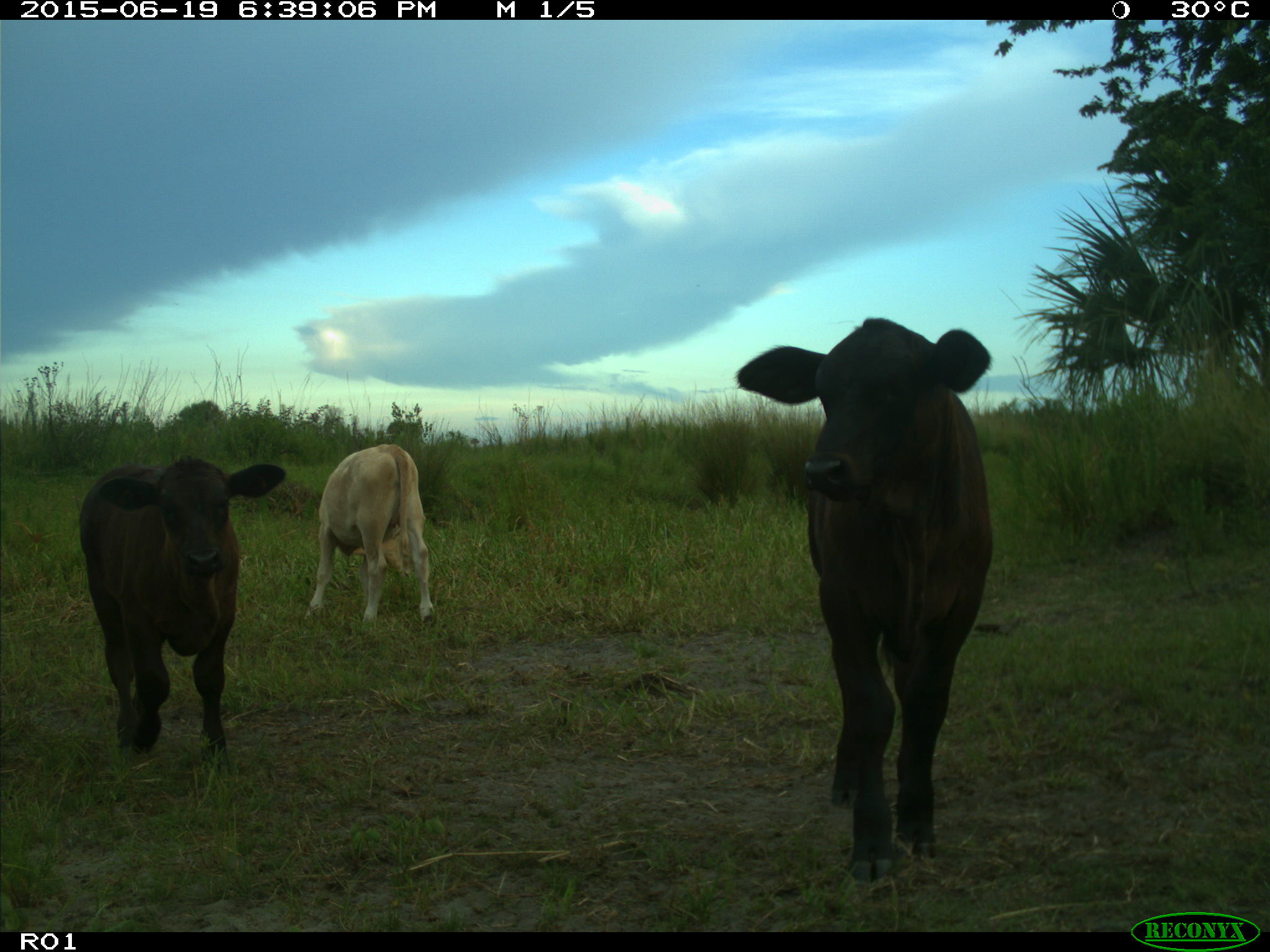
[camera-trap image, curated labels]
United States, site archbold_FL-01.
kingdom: Animalia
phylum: Chordata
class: Mammalia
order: Artiodactyla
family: Bovidae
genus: Bos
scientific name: Bos taurus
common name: domestic cow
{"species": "Bos taurus (domestic cow)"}